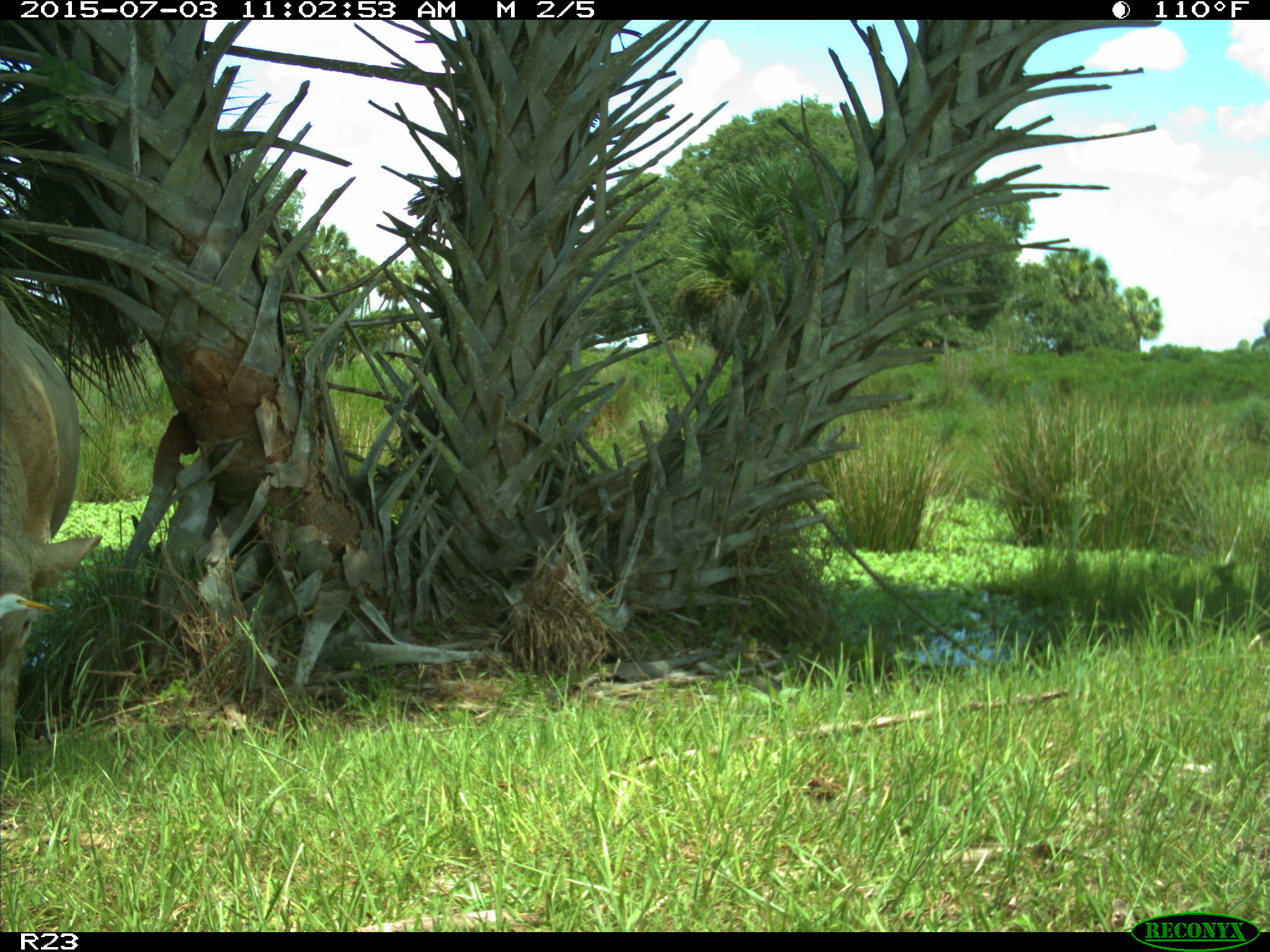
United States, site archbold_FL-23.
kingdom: Animalia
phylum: Chordata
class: Mammalia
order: Artiodactyla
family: Bovidae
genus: Bos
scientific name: Bos taurus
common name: domestic cow